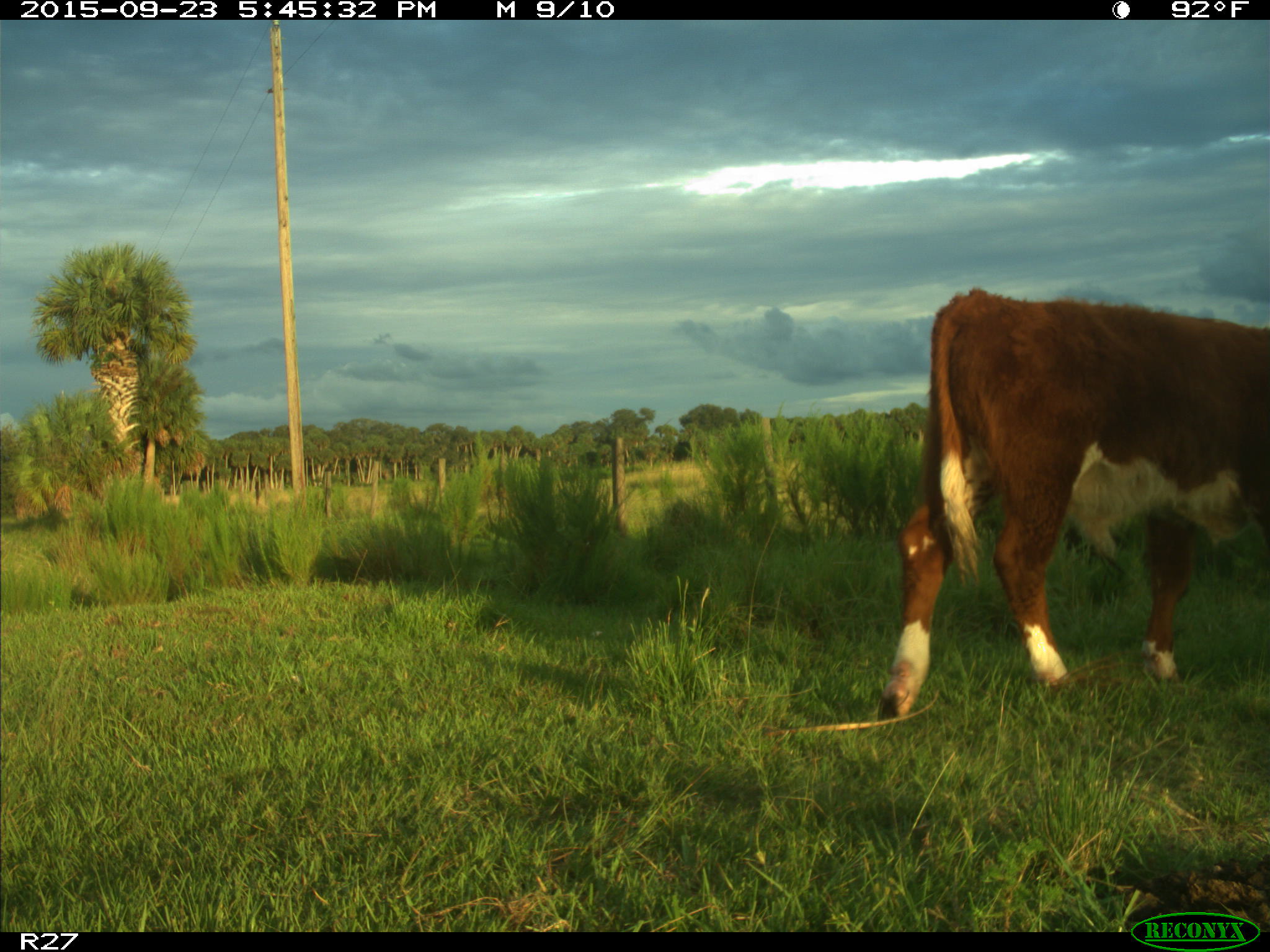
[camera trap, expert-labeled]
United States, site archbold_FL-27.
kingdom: Animalia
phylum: Chordata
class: Mammalia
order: Artiodactyla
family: Bovidae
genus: Bos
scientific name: Bos taurus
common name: domestic cow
Bos taurus (domestic cow).